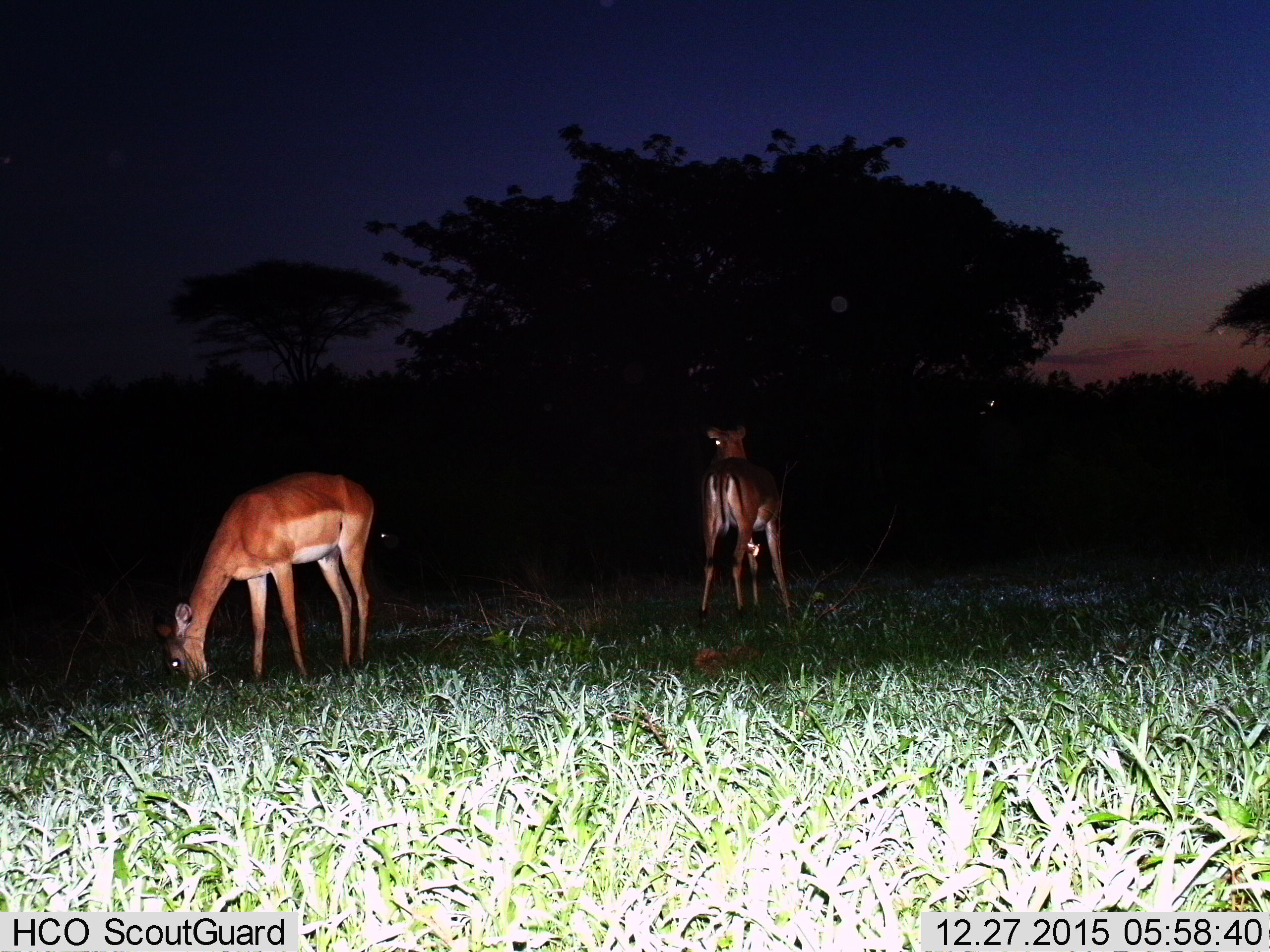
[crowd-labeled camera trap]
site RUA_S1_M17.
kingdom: Animalia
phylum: Chordata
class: Mammalia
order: Artiodactyla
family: Bovidae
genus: Aepyceros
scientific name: Aepyceros melampus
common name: impala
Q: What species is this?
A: Impala (Aepyceros melampus).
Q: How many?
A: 2.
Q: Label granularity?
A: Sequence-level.